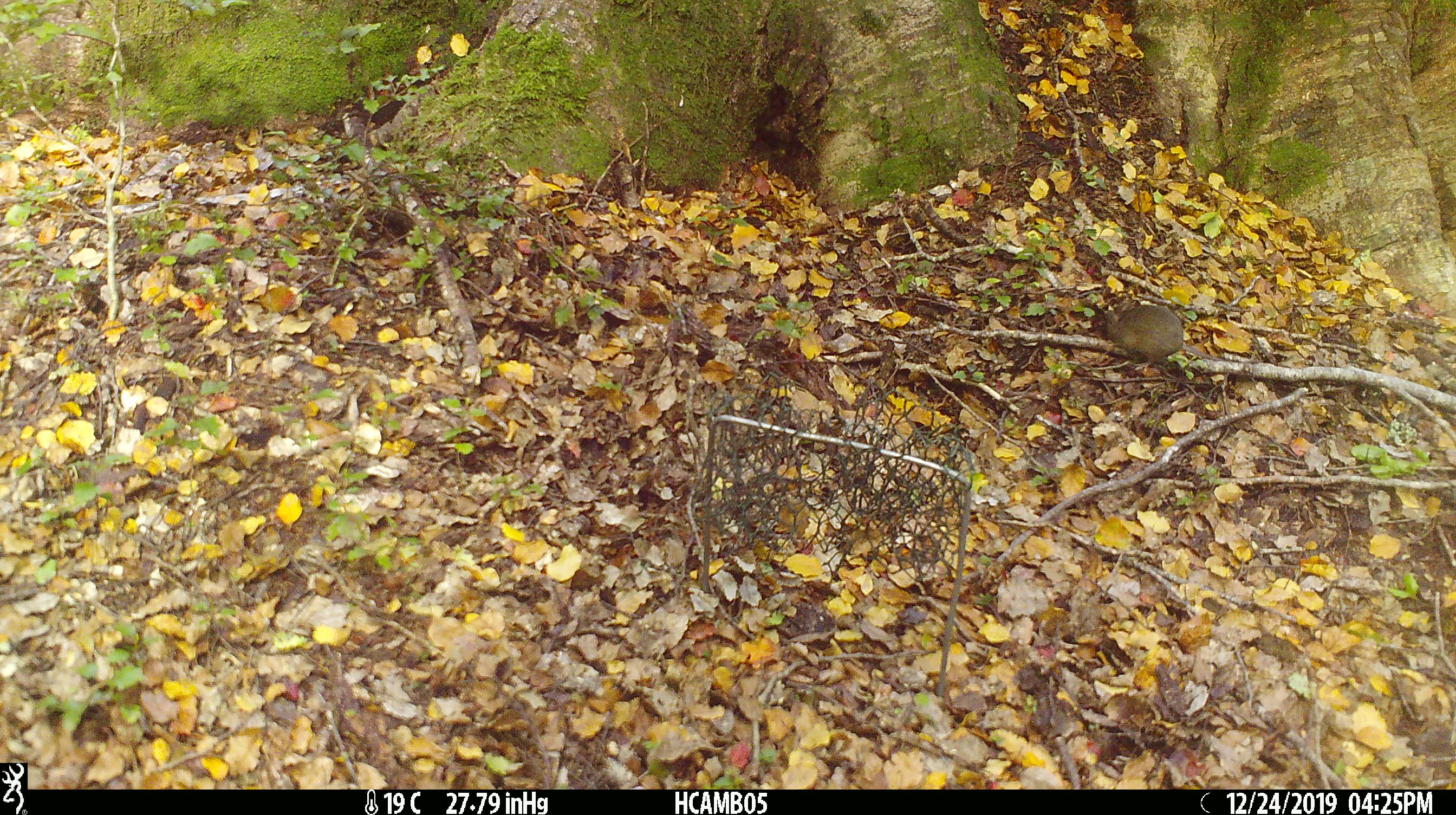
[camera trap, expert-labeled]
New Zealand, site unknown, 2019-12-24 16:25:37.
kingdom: Animalia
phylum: Chordata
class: Mammalia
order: Rodentia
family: Muridae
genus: Mus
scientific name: Mus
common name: mouse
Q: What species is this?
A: Mouse (Mus).